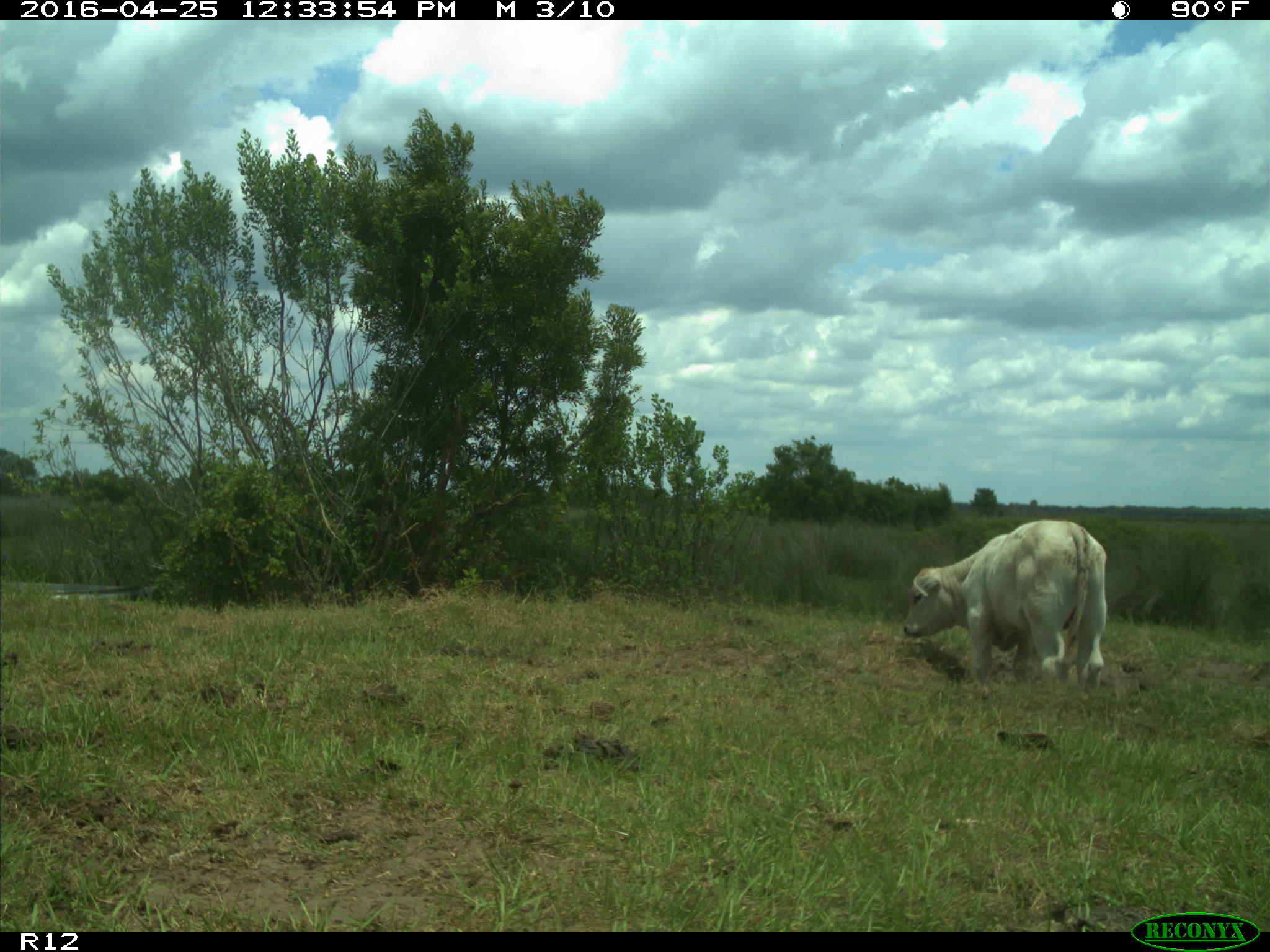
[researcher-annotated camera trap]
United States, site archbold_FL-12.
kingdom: Animalia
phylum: Chordata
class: Mammalia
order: Artiodactyla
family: Bovidae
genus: Bos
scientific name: Bos taurus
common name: domestic cow